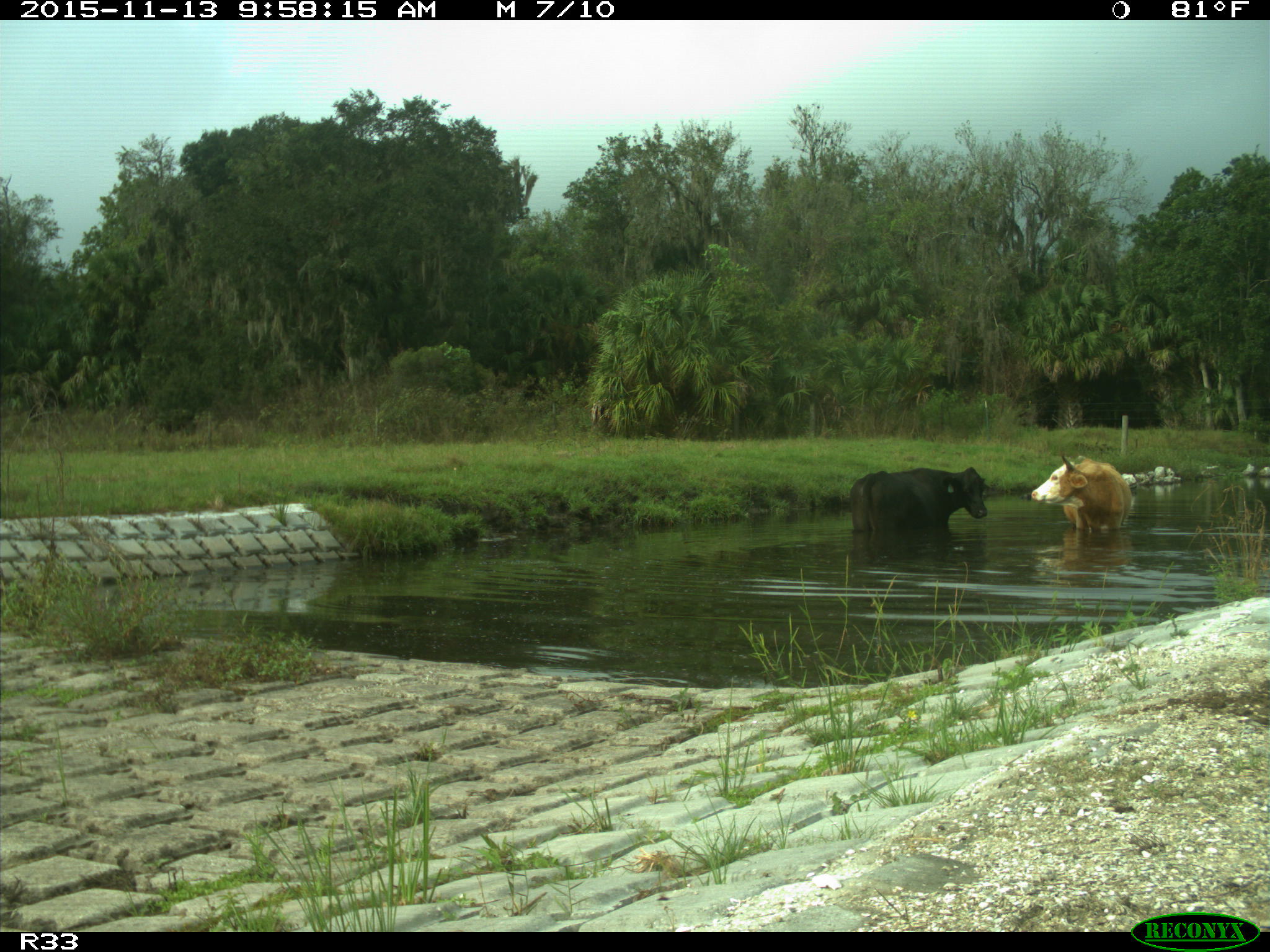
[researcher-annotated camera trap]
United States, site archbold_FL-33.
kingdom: Animalia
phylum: Chordata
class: Mammalia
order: Artiodactyla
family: Bovidae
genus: Bos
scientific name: Bos taurus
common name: domestic cow